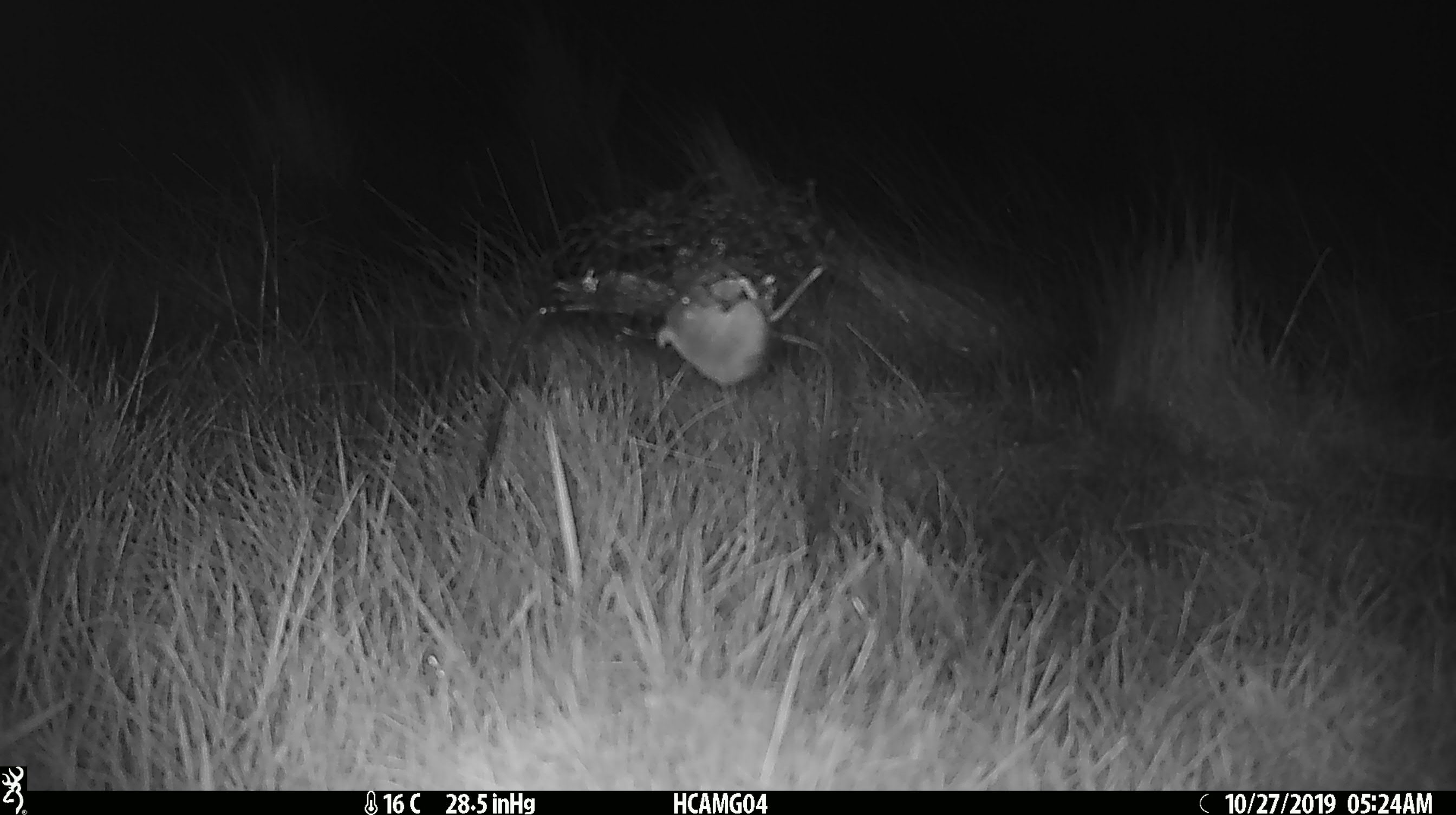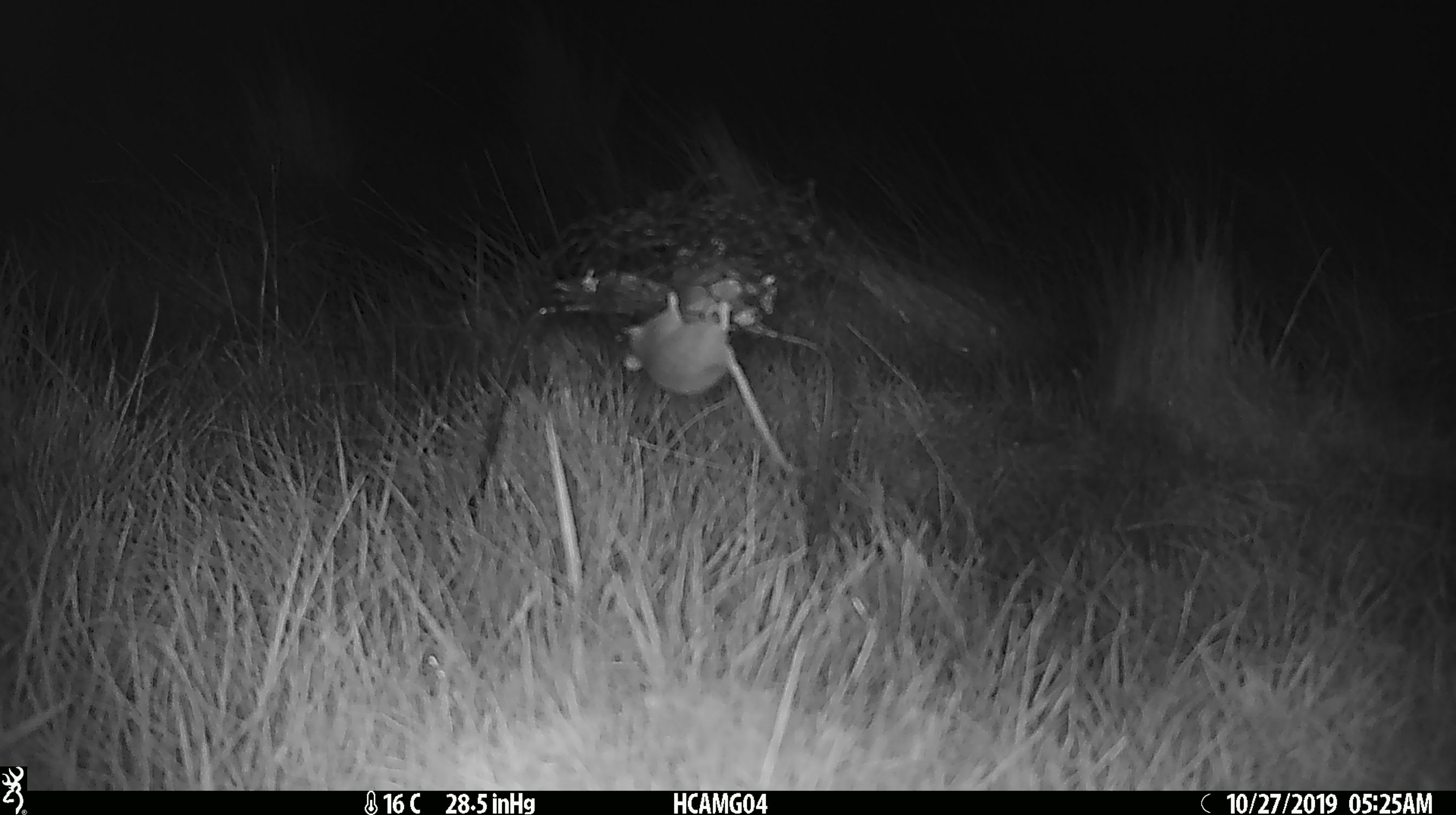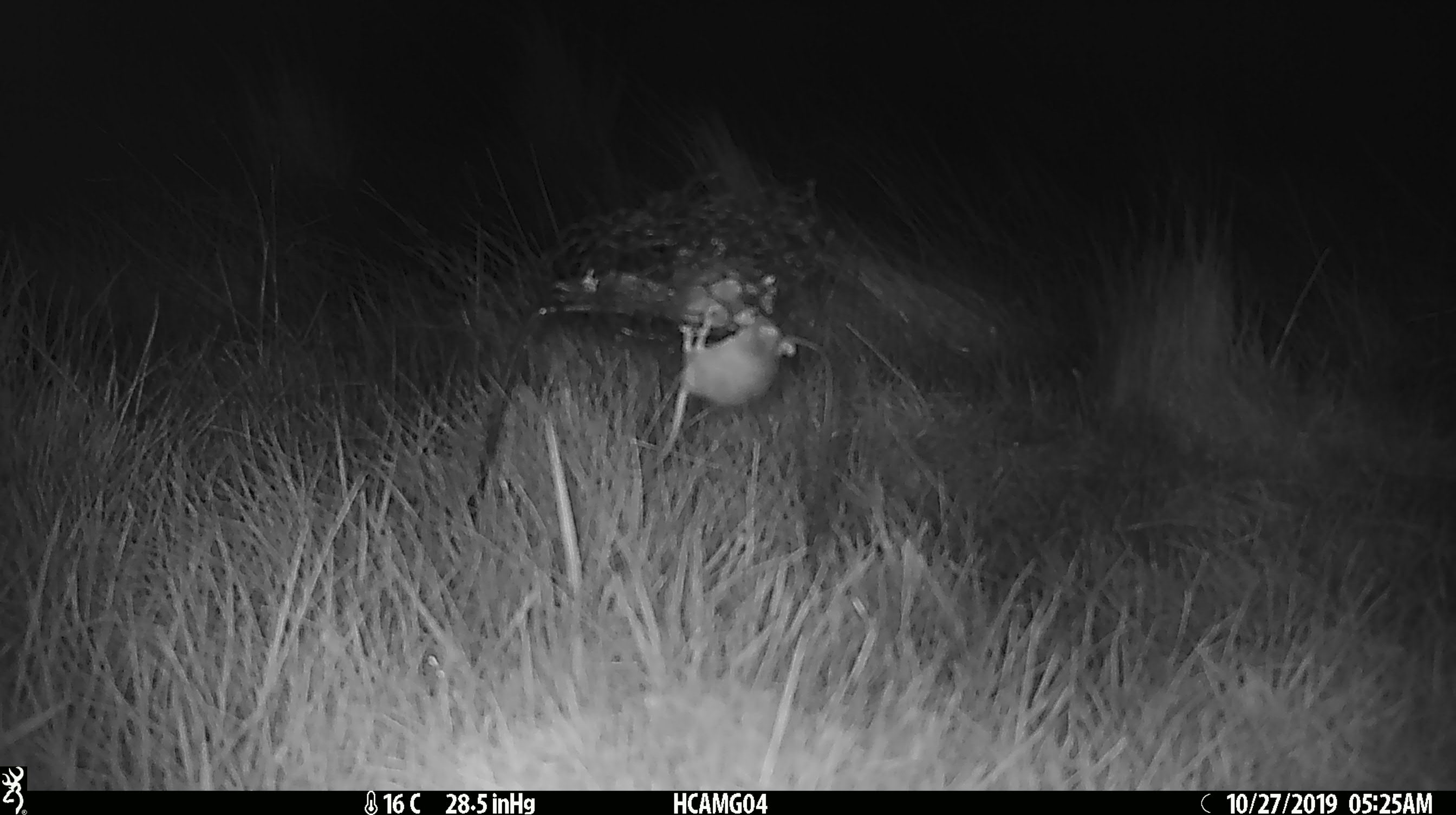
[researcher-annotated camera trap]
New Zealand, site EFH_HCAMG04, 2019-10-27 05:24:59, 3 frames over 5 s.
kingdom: Animalia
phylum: Chordata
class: Mammalia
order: Rodentia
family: Muridae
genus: Mus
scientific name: Mus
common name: mouse